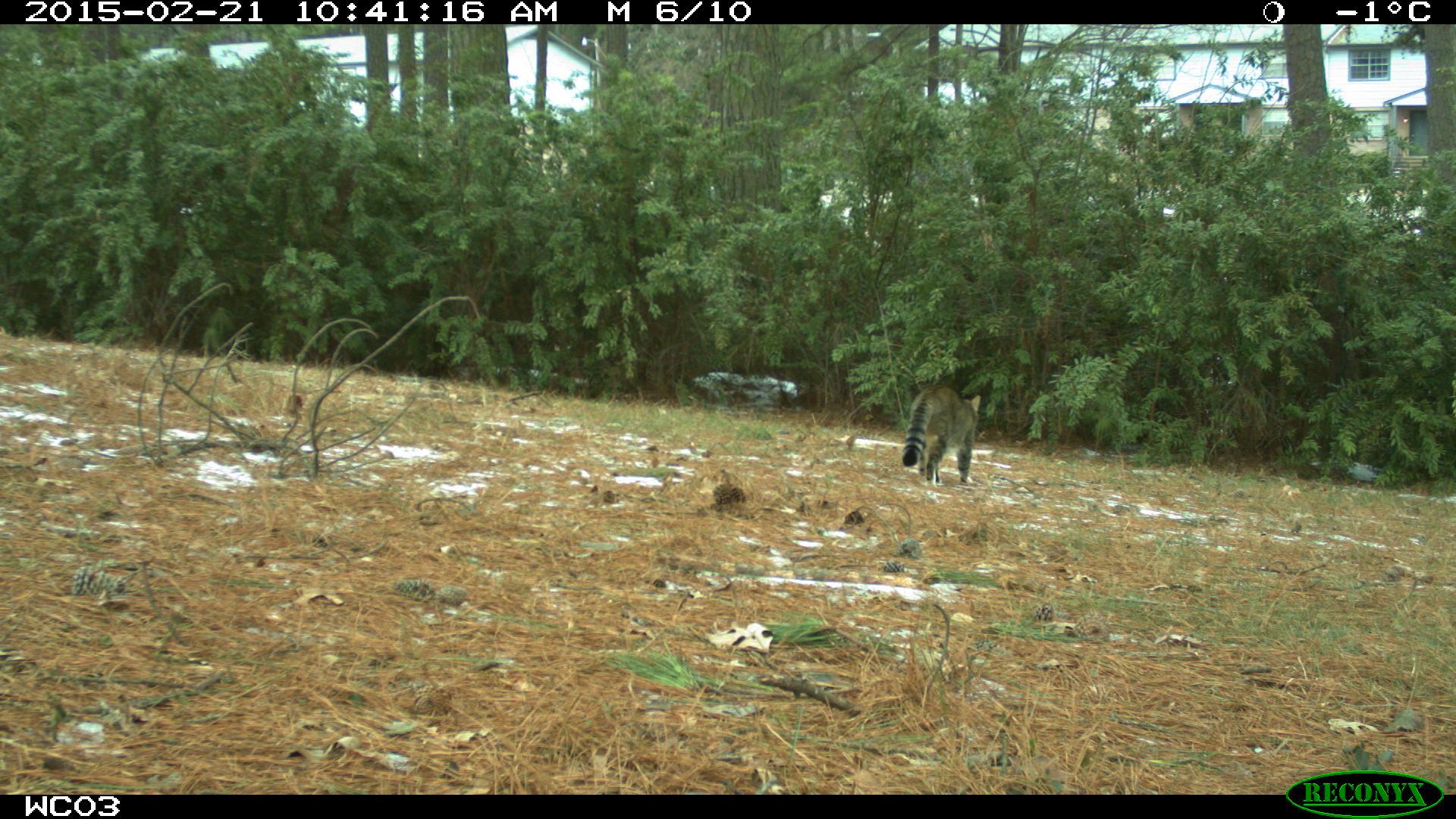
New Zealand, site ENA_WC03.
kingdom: Animalia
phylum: Chordata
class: Mammalia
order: Carnivora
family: Felidae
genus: Felis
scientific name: Felis catus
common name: domestic cat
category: cat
Cat (domestic cat) (Felis catus).